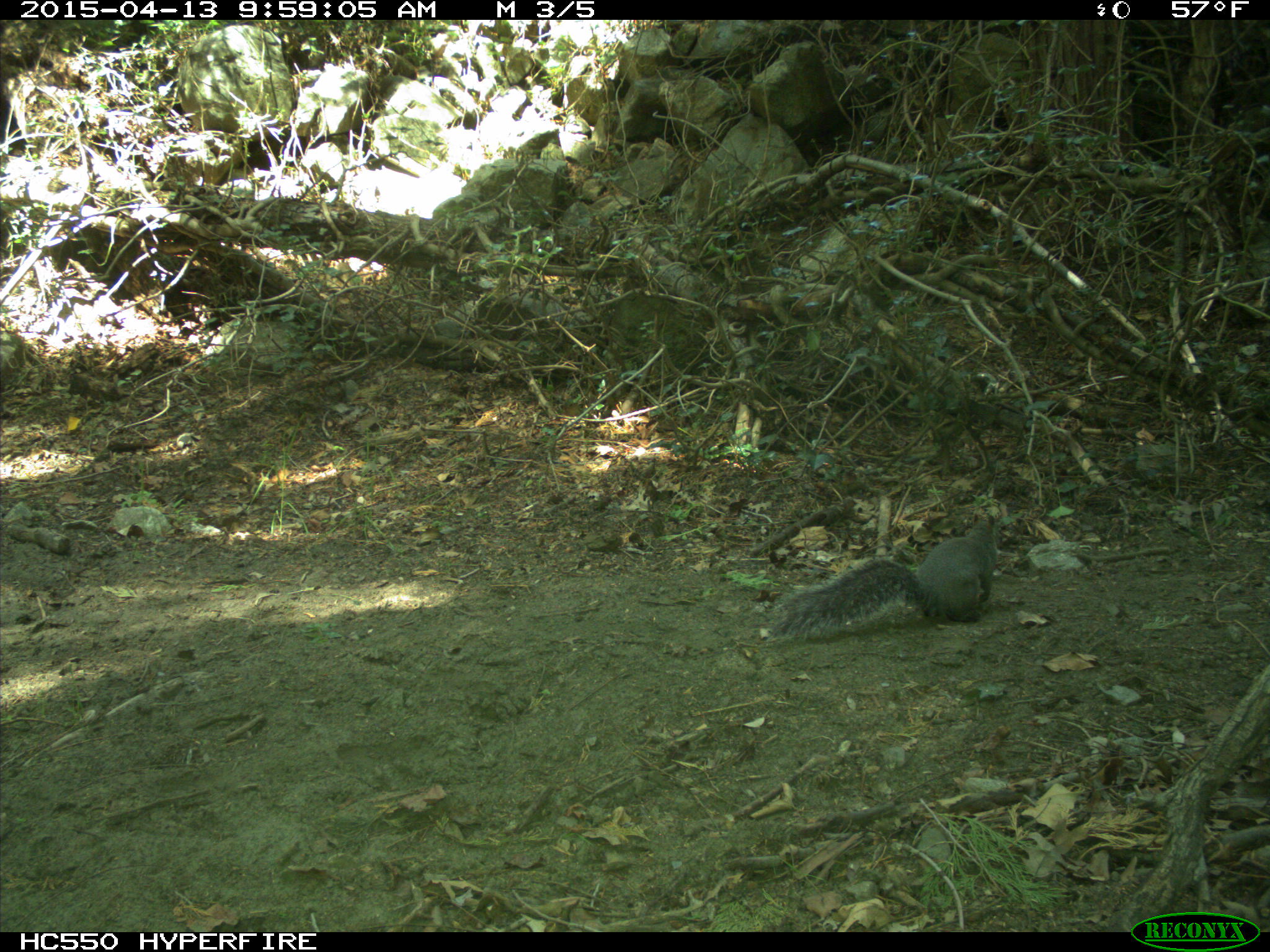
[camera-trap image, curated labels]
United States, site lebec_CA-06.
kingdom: Animalia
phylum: Chordata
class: Mammalia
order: Rodentia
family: Sciuridae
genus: Sciurus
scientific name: Sciurus carolinensis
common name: eastern gray squirrel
Sciurus carolinensis (eastern gray squirrel).